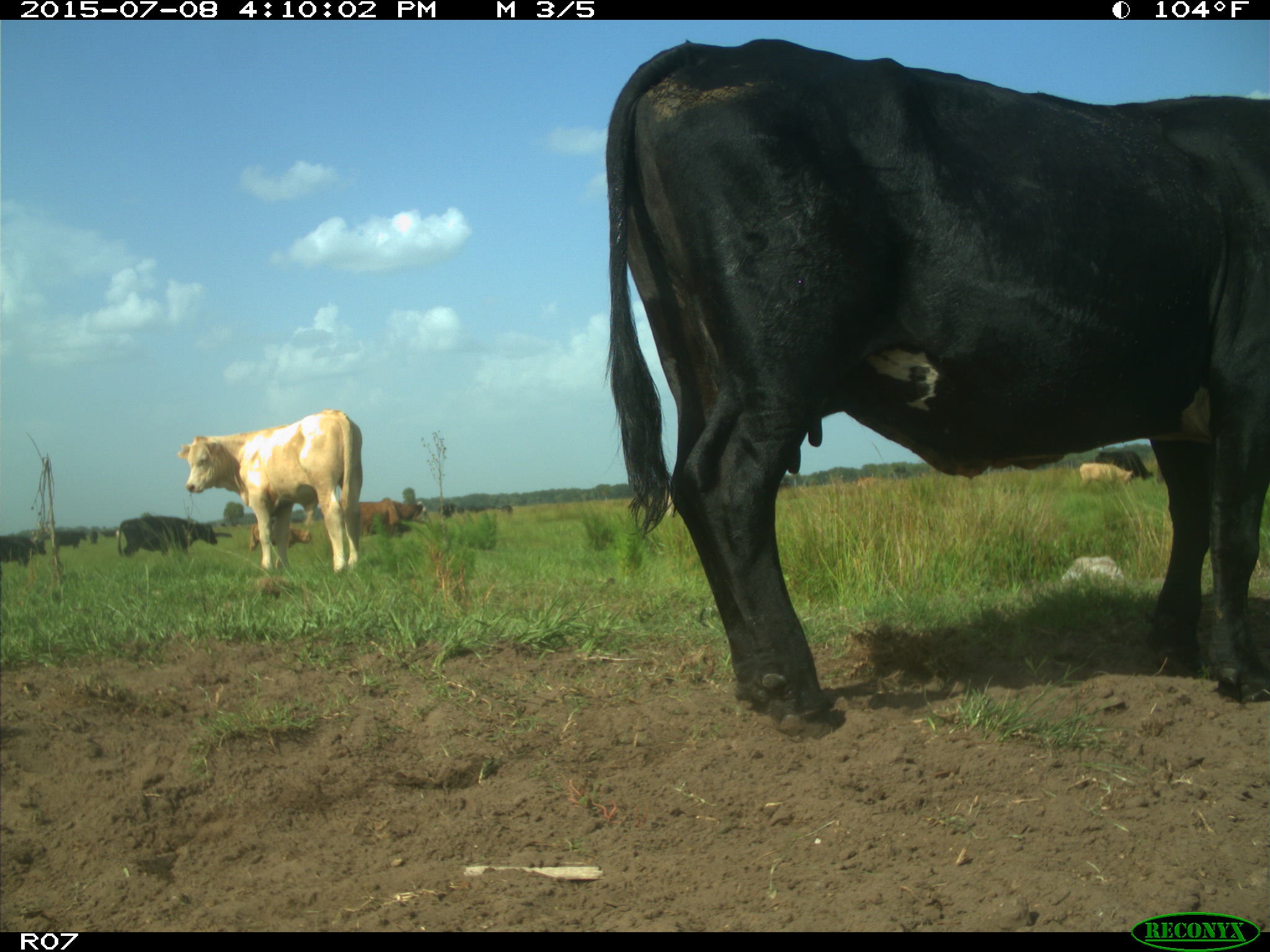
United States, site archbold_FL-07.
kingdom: Animalia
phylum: Chordata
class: Mammalia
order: Artiodactyla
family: Bovidae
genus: Bos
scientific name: Bos taurus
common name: domestic cow